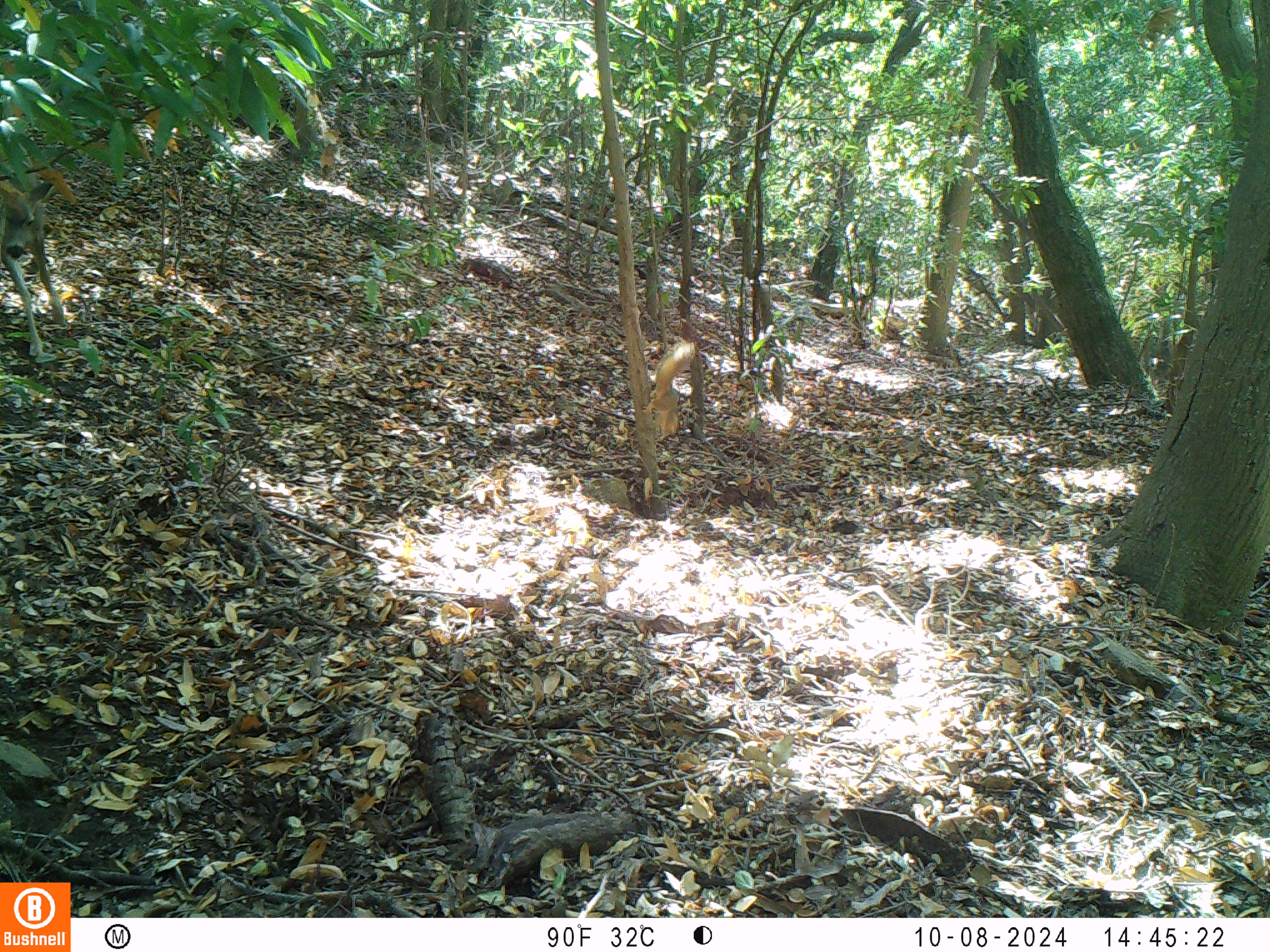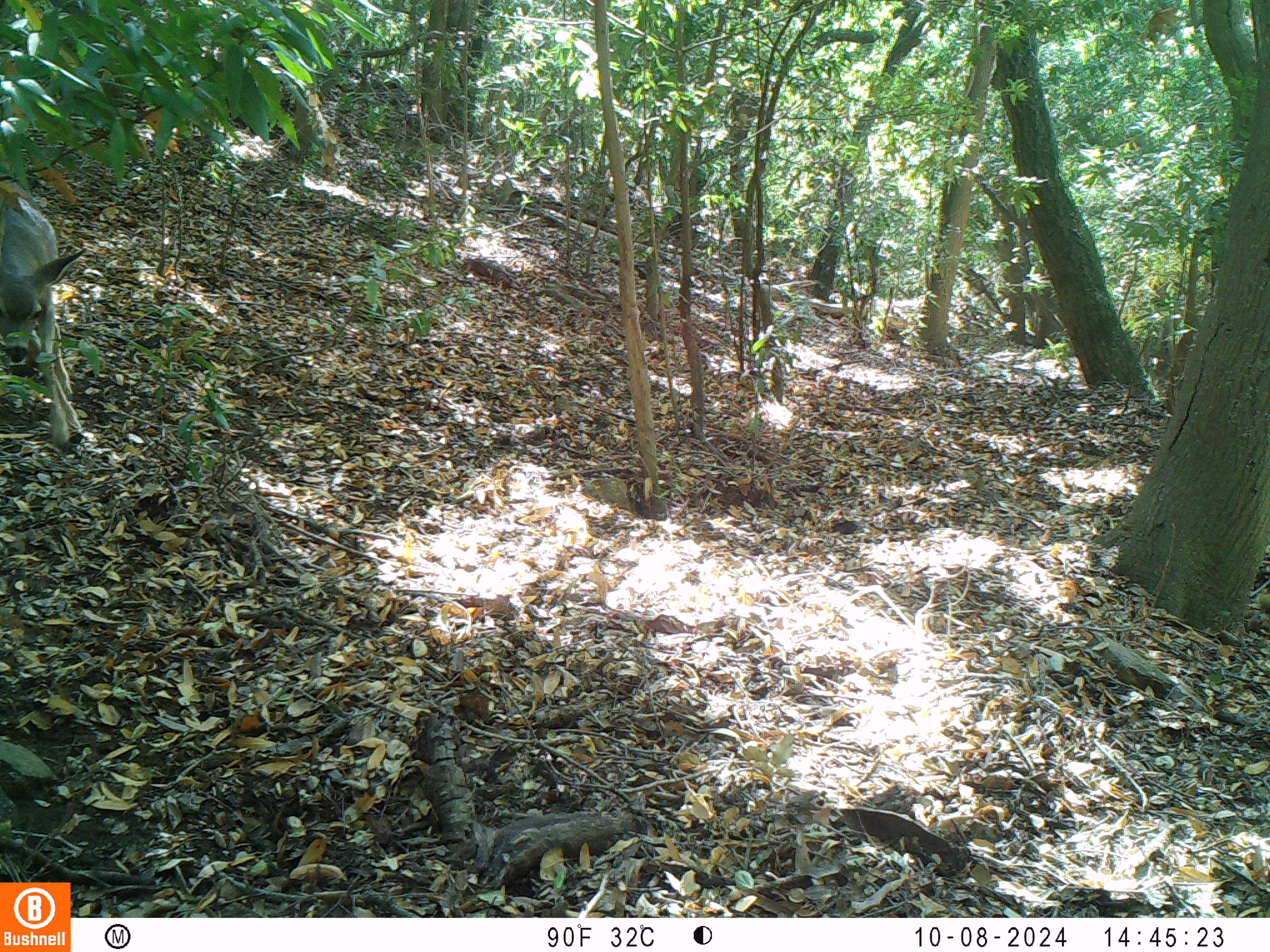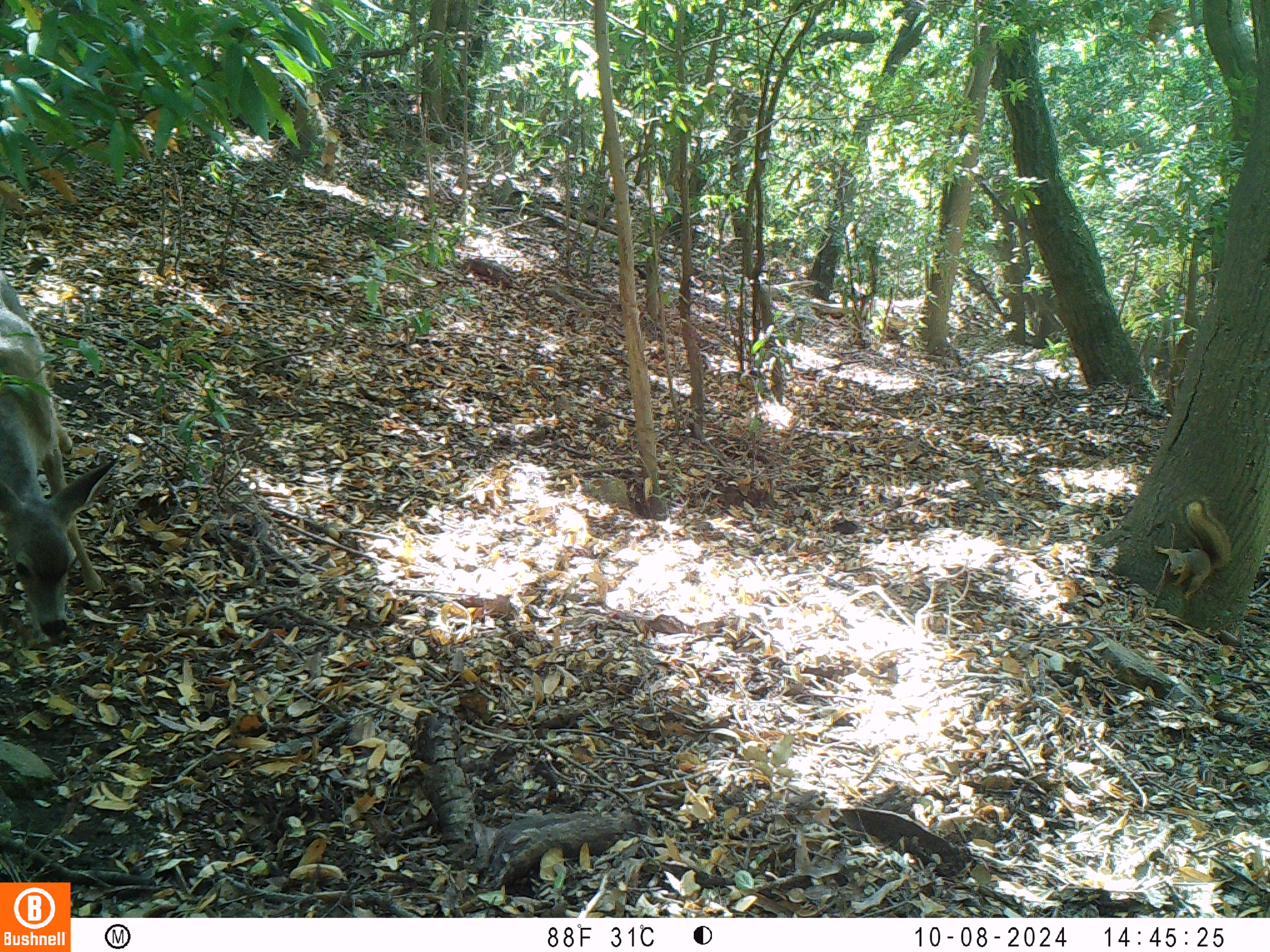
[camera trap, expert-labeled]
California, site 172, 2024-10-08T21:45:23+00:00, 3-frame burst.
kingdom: Animalia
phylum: Chordata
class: Mammalia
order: Artiodactyla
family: Cervidae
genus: Odocoileus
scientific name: Odocoileus hemionus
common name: mule deer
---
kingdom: Animalia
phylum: Chordata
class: Mammalia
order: Rodentia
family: Sciuridae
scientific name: Sciuridae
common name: squirrel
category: unknown squirrel